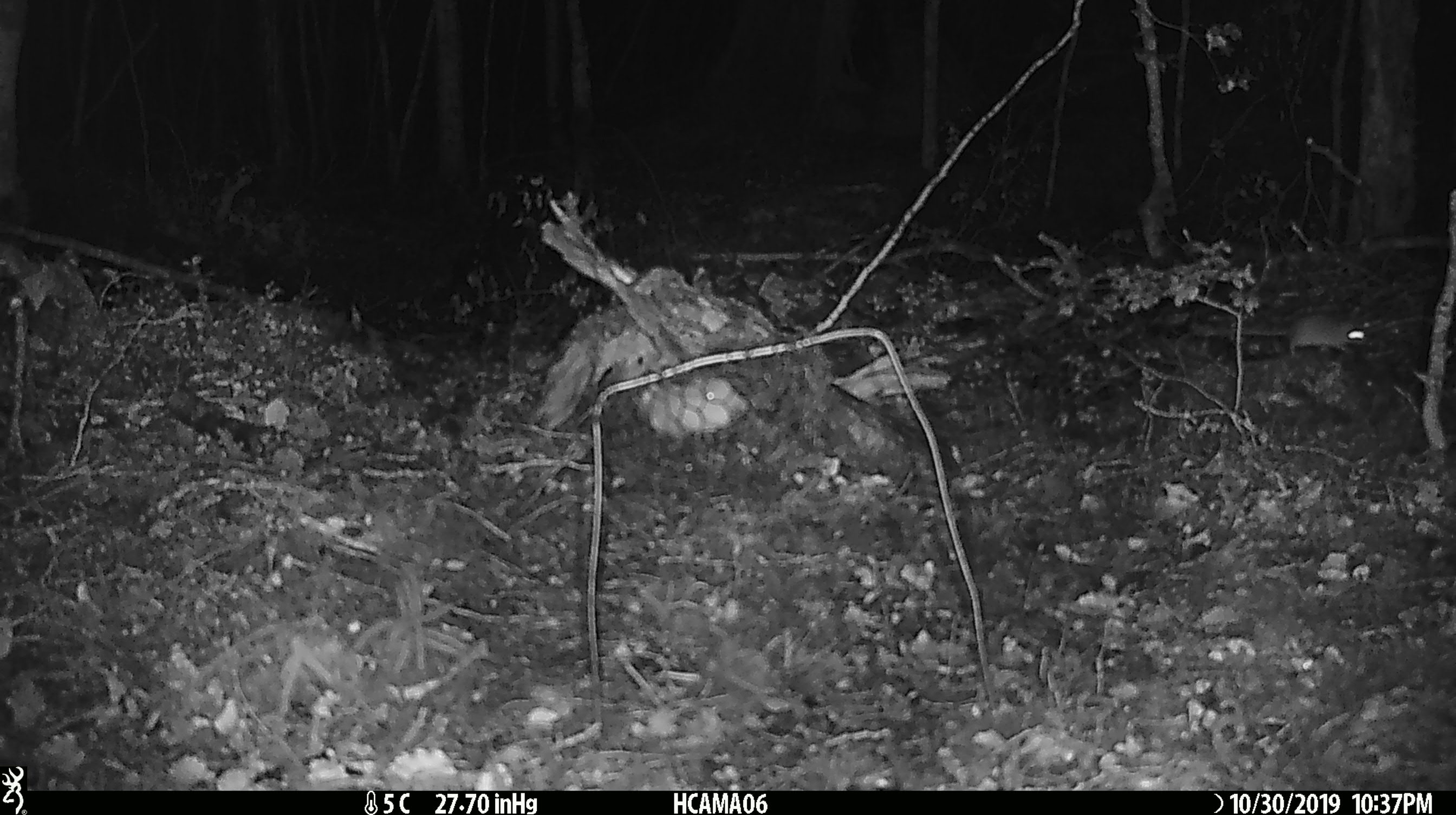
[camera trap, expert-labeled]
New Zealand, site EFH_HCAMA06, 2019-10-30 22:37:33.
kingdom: Animalia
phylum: Chordata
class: Mammalia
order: Rodentia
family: Muridae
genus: Mus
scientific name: Mus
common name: mouse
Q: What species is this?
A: Mouse (Mus).